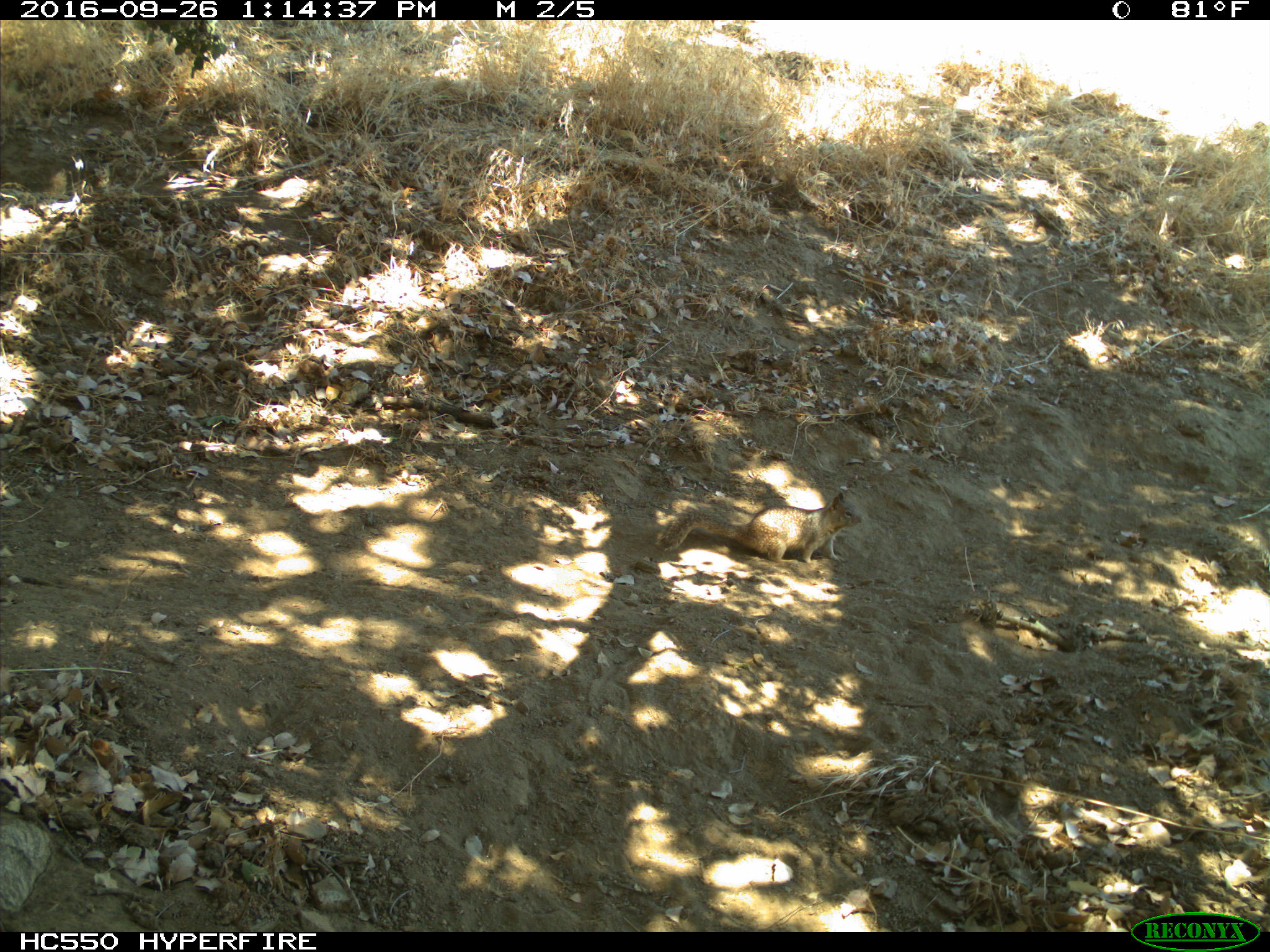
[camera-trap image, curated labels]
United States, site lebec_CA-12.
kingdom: Animalia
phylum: Chordata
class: Mammalia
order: Rodentia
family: Sciuridae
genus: Otospermophilus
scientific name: Otospermophilus beecheyi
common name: california ground squirrel